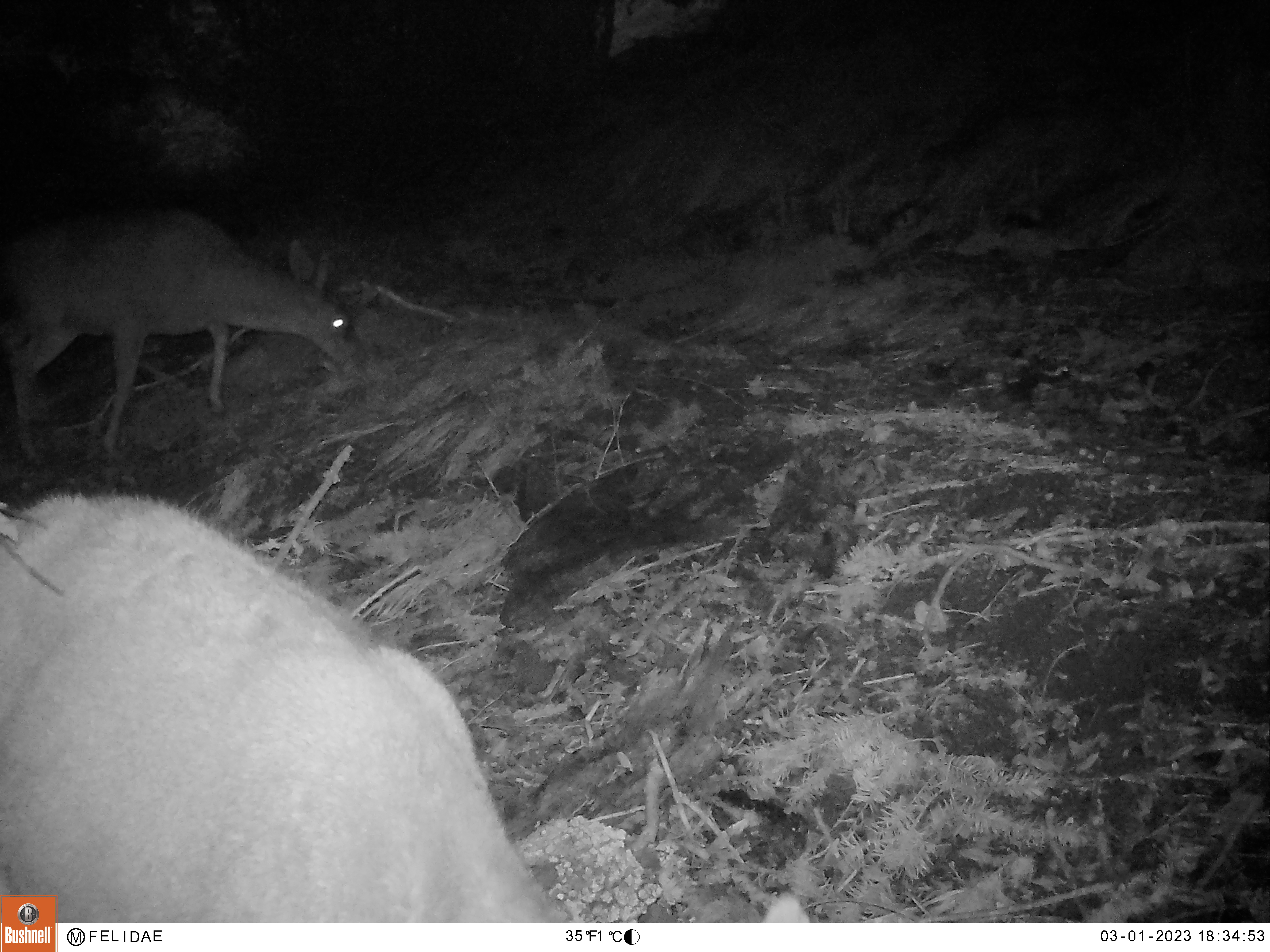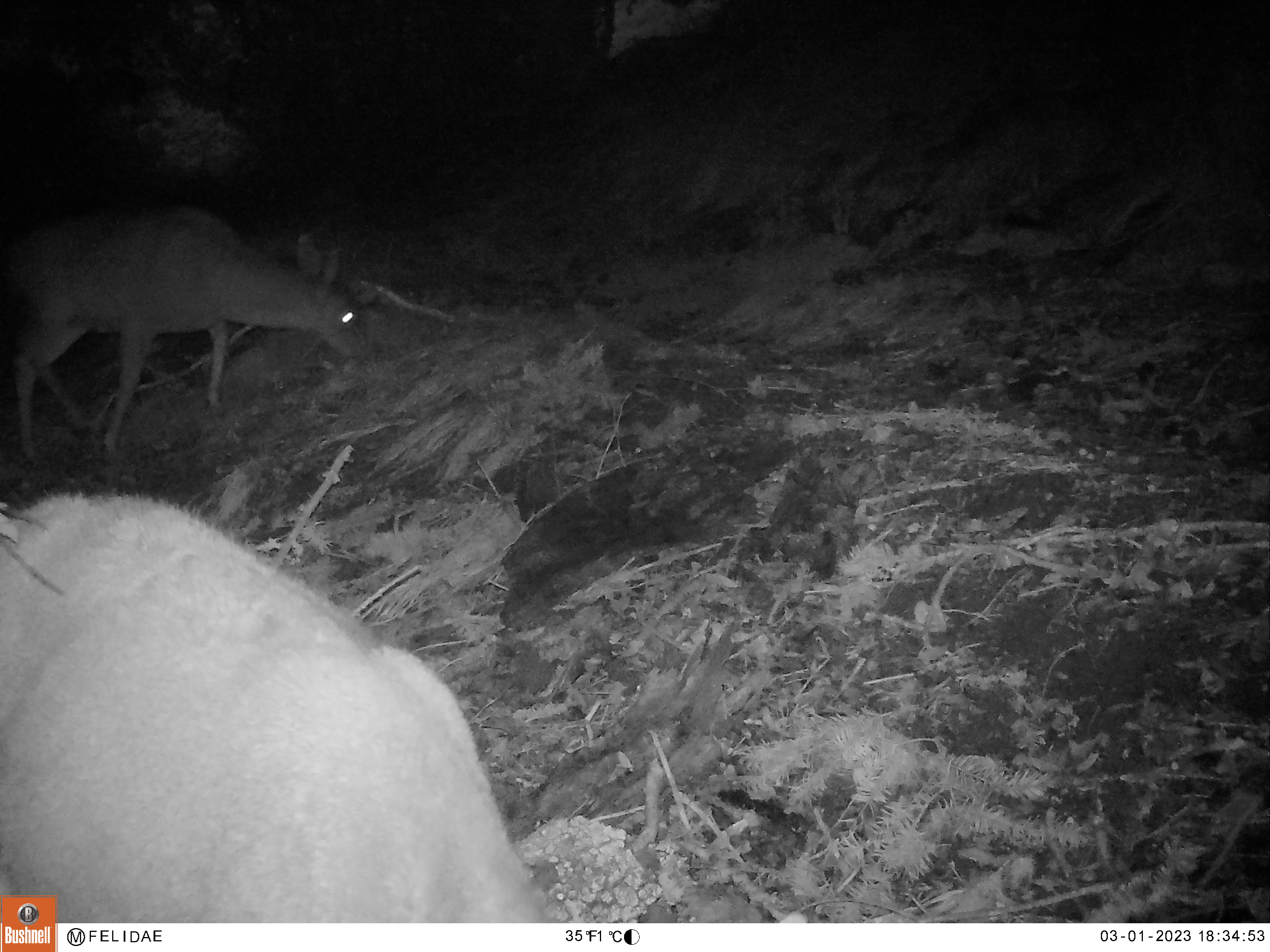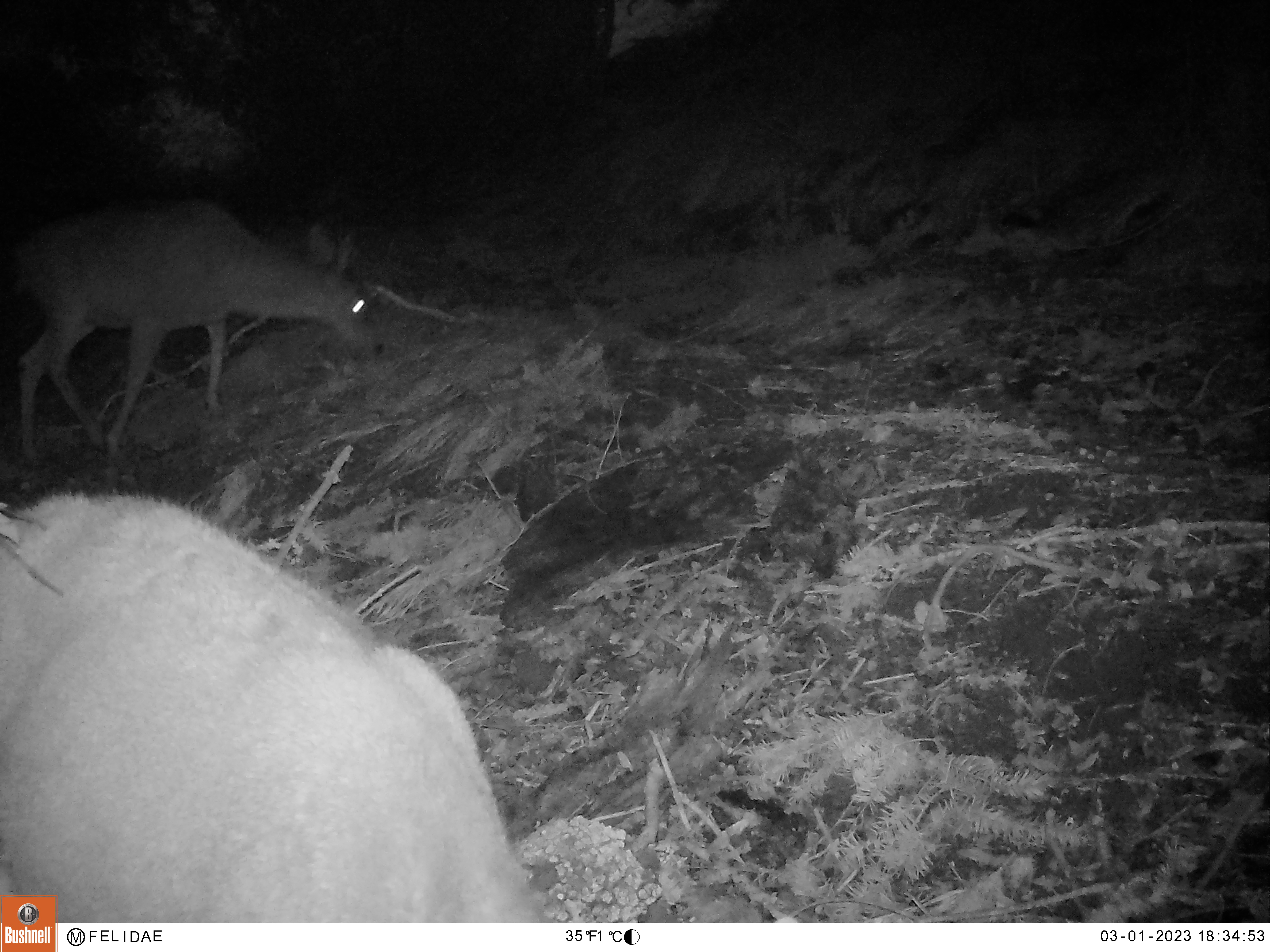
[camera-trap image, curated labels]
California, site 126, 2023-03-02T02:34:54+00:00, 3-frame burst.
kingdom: Animalia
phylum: Chordata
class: Mammalia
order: Artiodactyla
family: Cervidae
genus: Odocoileus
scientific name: Odocoileus hemionus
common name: mule deer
Mule deer (Odocoileus hemionus).